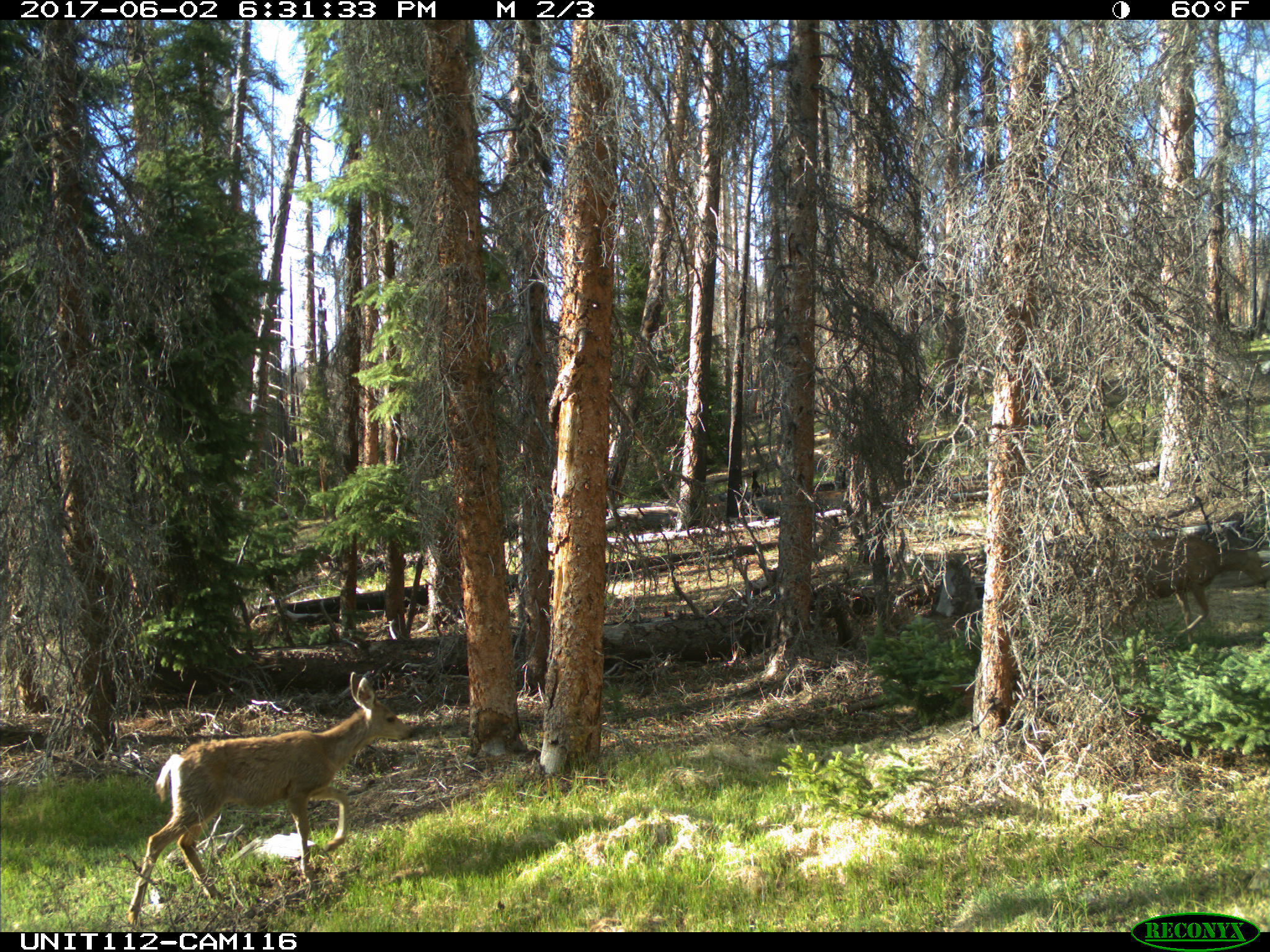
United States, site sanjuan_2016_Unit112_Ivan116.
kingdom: Animalia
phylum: Chordata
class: Mammalia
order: Artiodactyla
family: Cervidae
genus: Odocoileus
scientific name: Odocoileus hemionus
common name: mule deer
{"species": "Odocoileus hemionus (mule deer)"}